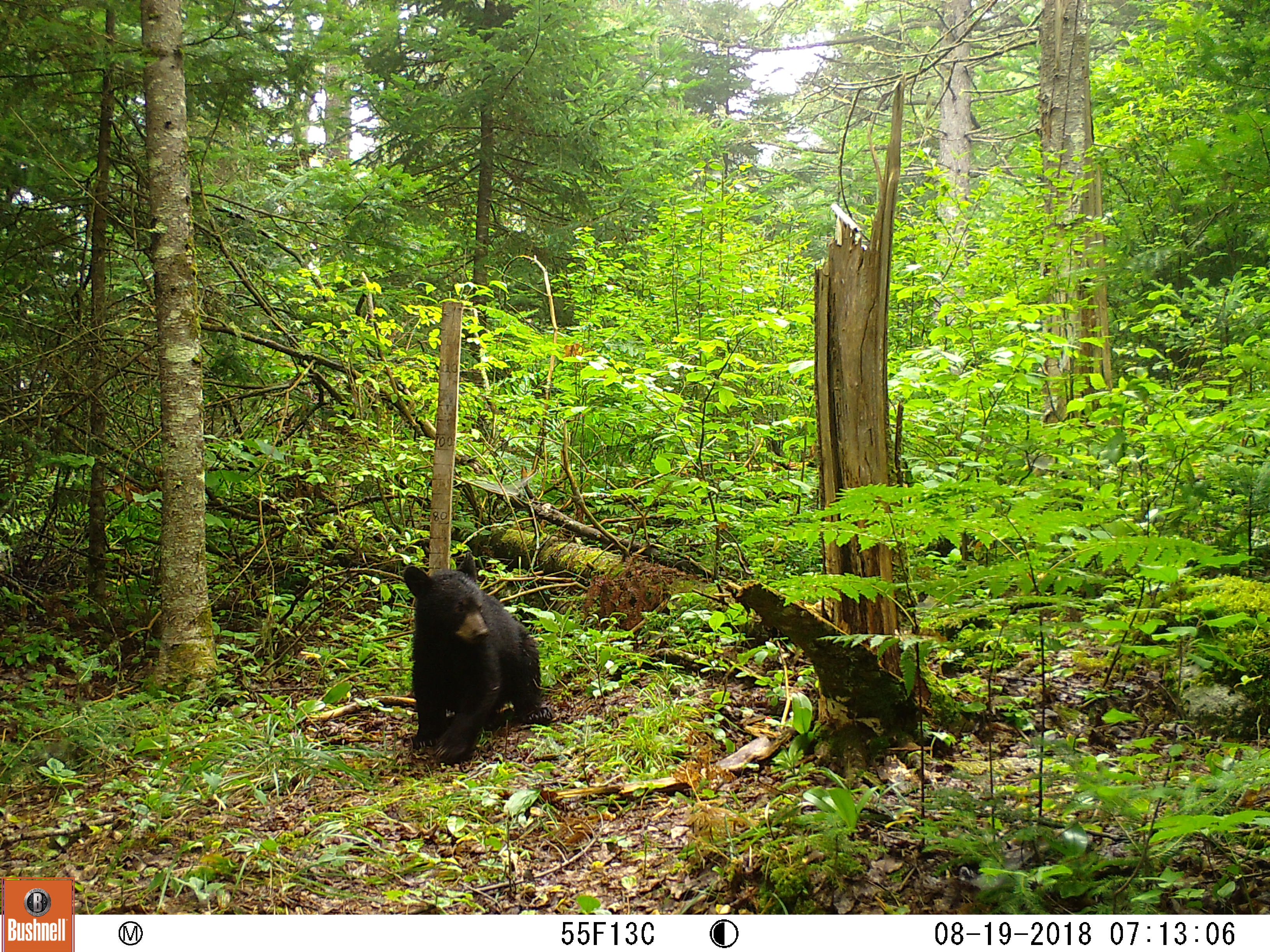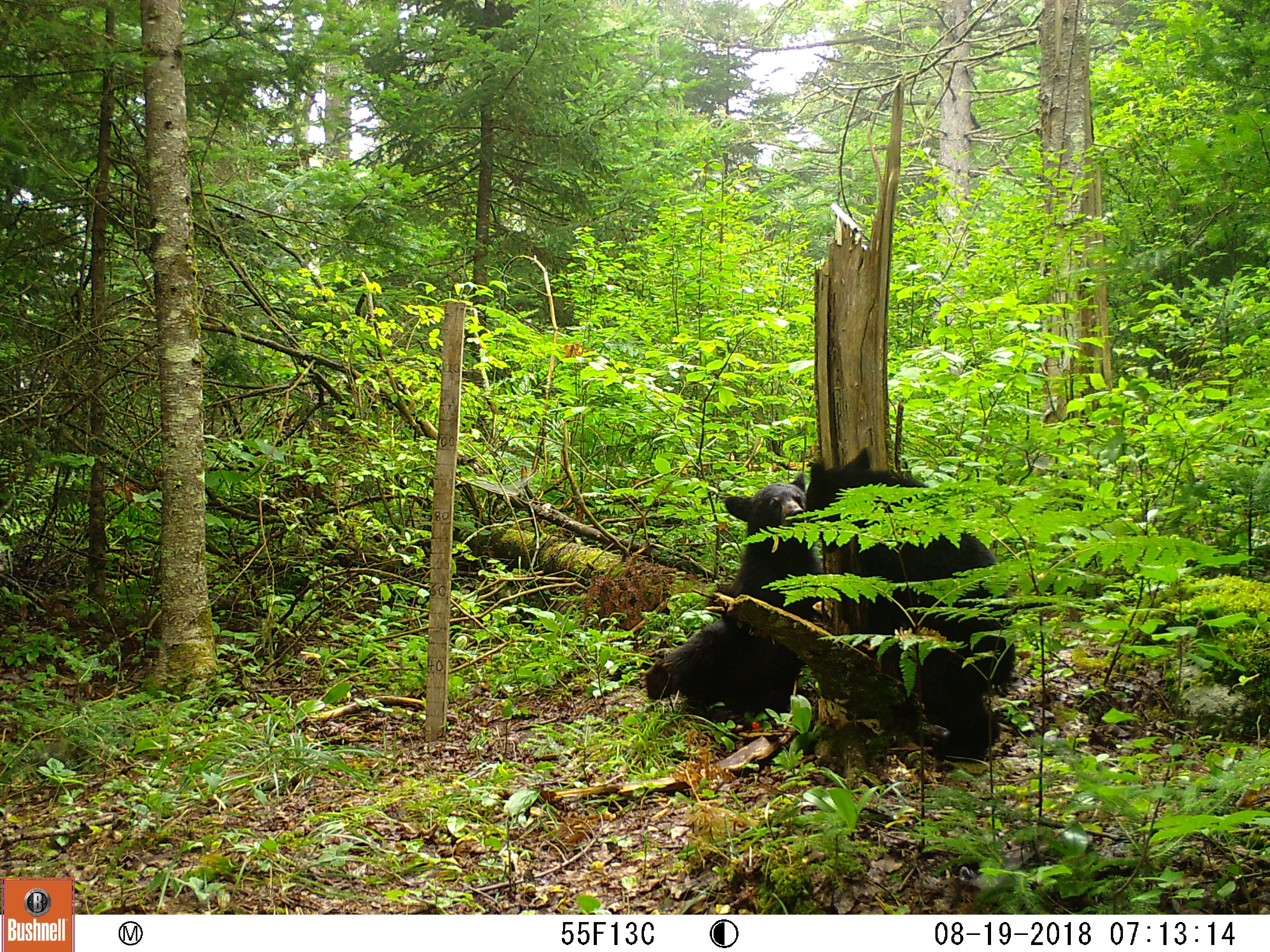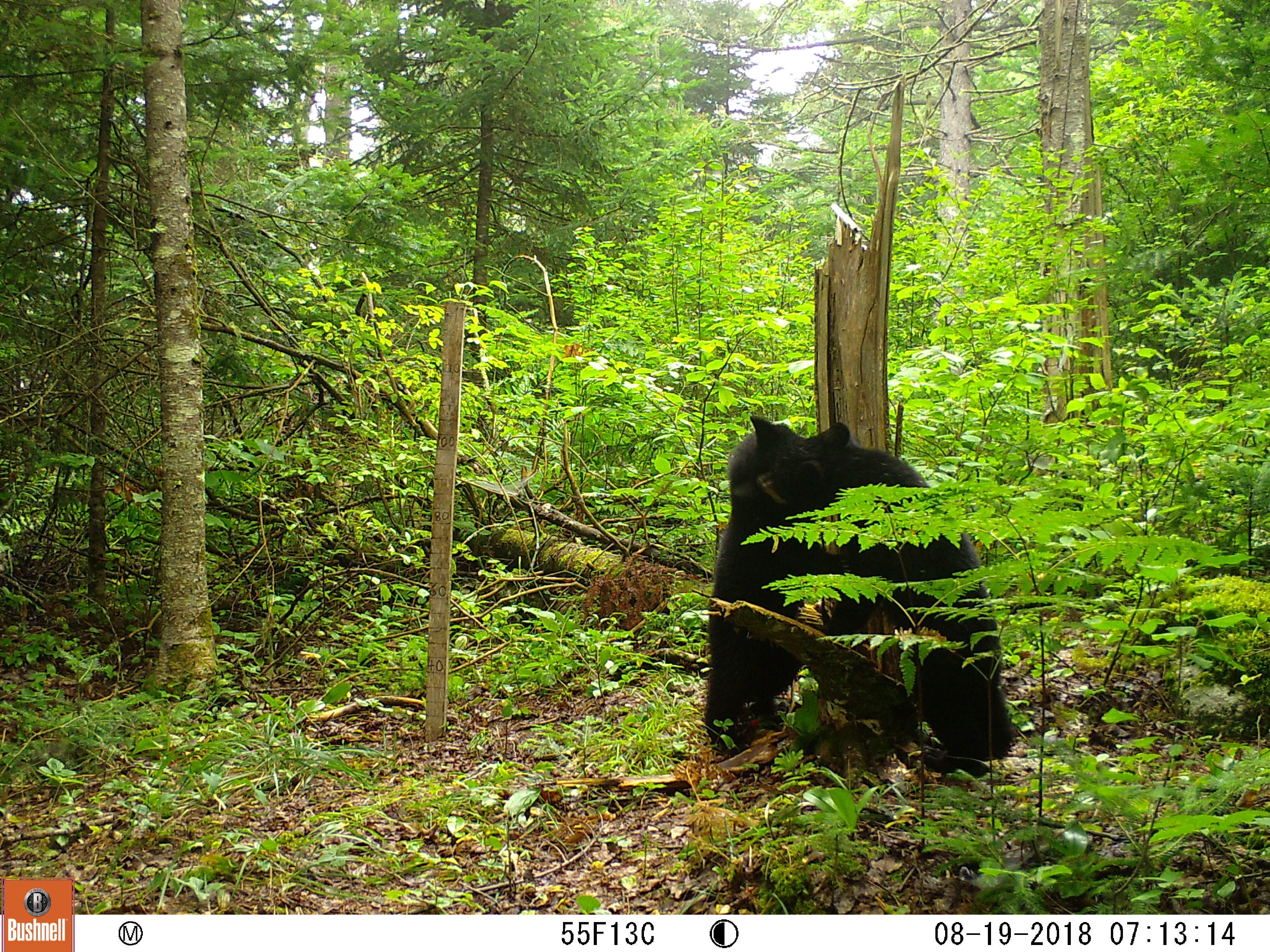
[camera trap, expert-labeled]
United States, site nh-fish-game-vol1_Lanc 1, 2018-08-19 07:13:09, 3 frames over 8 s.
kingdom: Animalia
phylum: Chordata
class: Mammalia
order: Carnivora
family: Ursidae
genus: Ursus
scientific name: Ursus americanus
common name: black bear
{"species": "black bear (Ursus americanus)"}